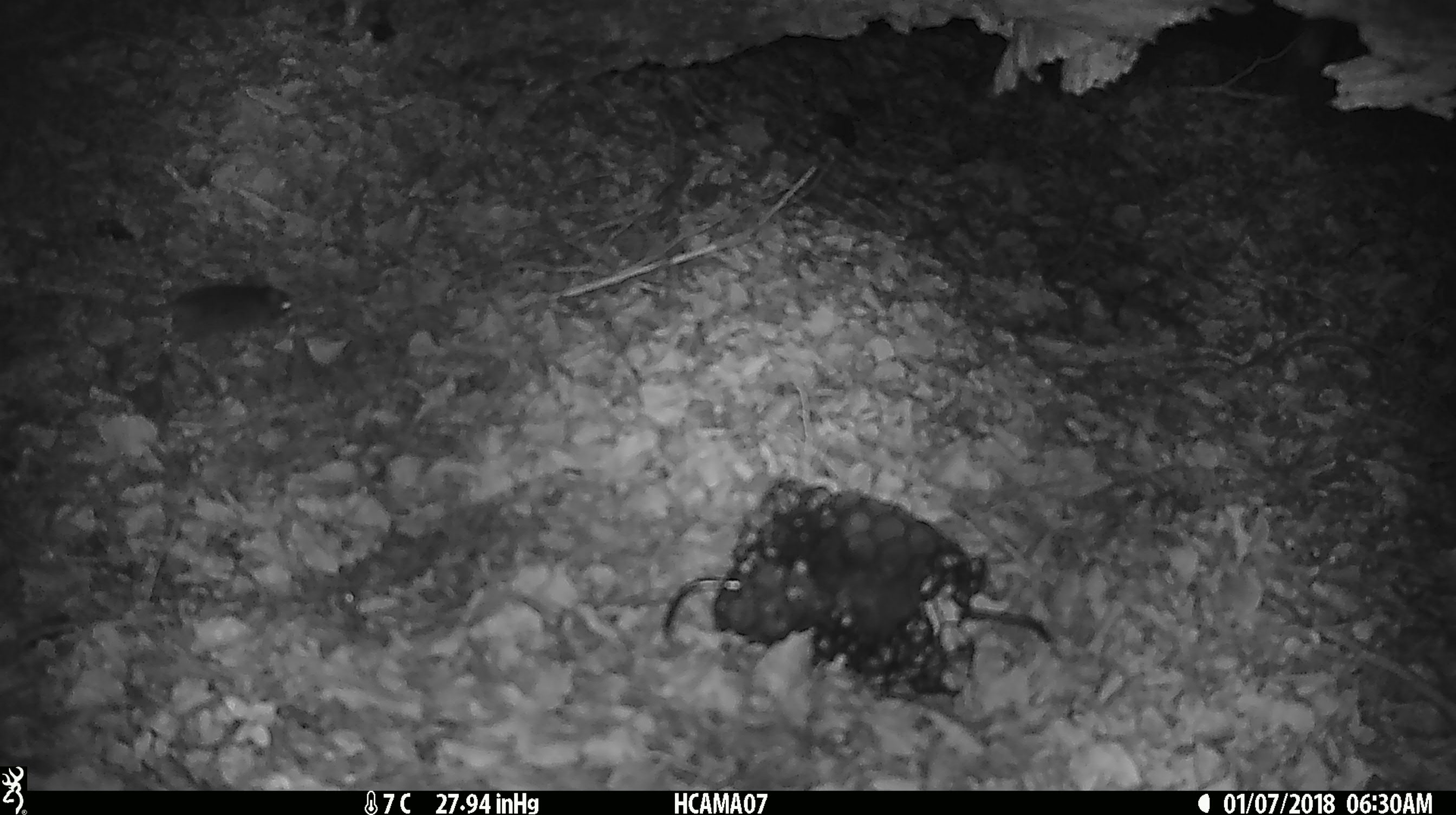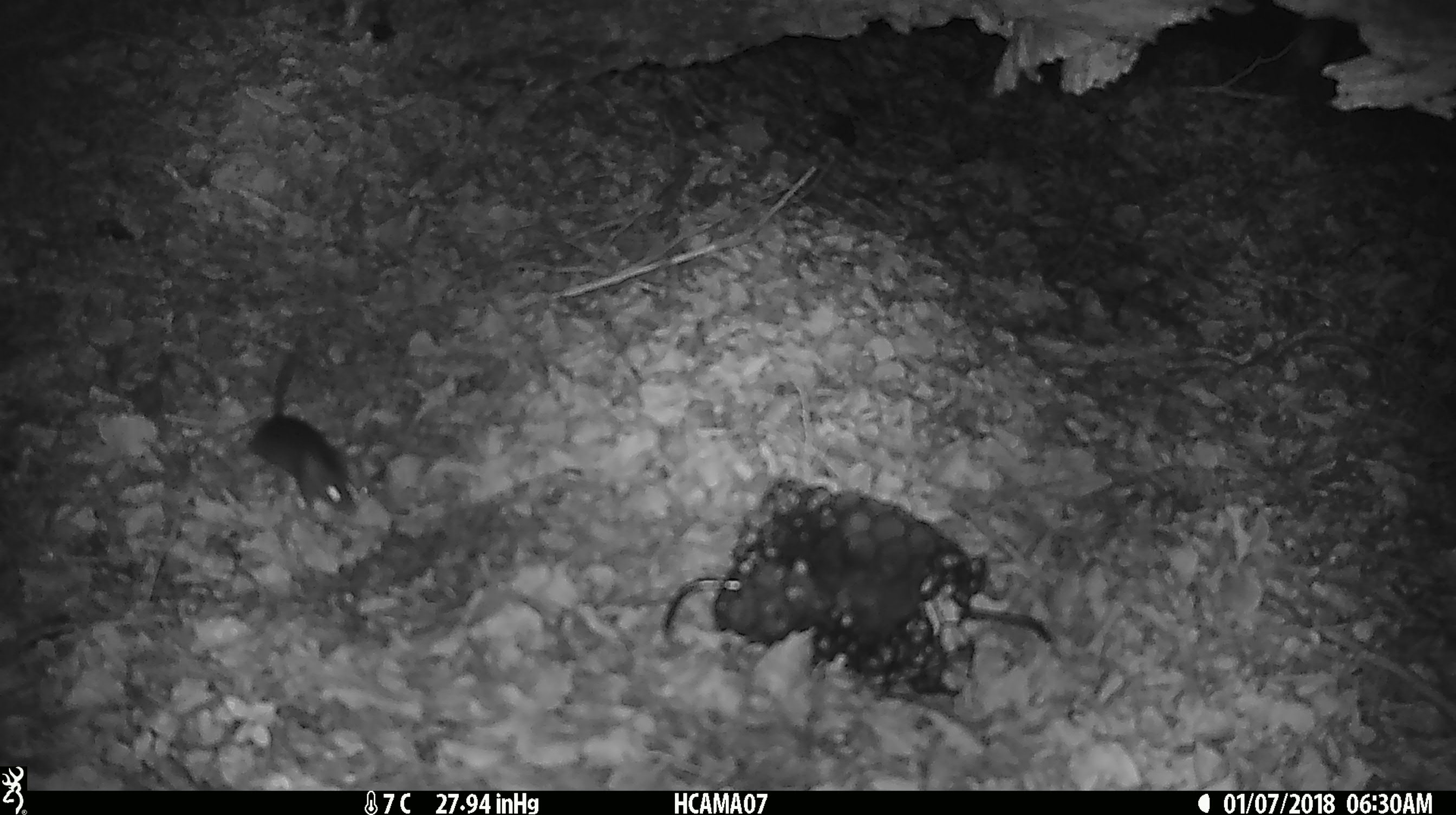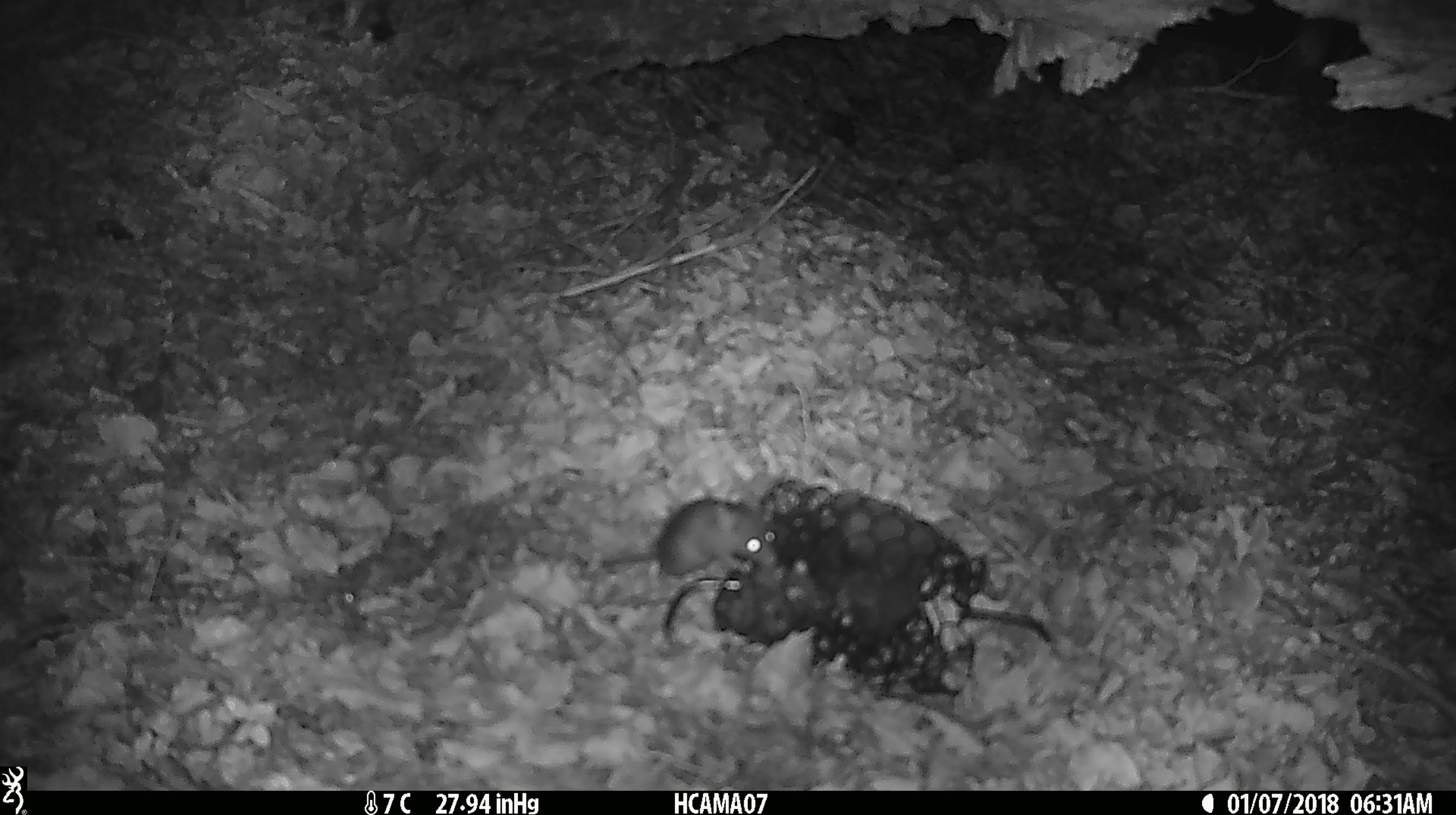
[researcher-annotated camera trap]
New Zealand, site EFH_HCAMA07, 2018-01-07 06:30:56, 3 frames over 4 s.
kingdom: Animalia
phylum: Chordata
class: Mammalia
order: Rodentia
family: Muridae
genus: Mus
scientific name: Mus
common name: mouse